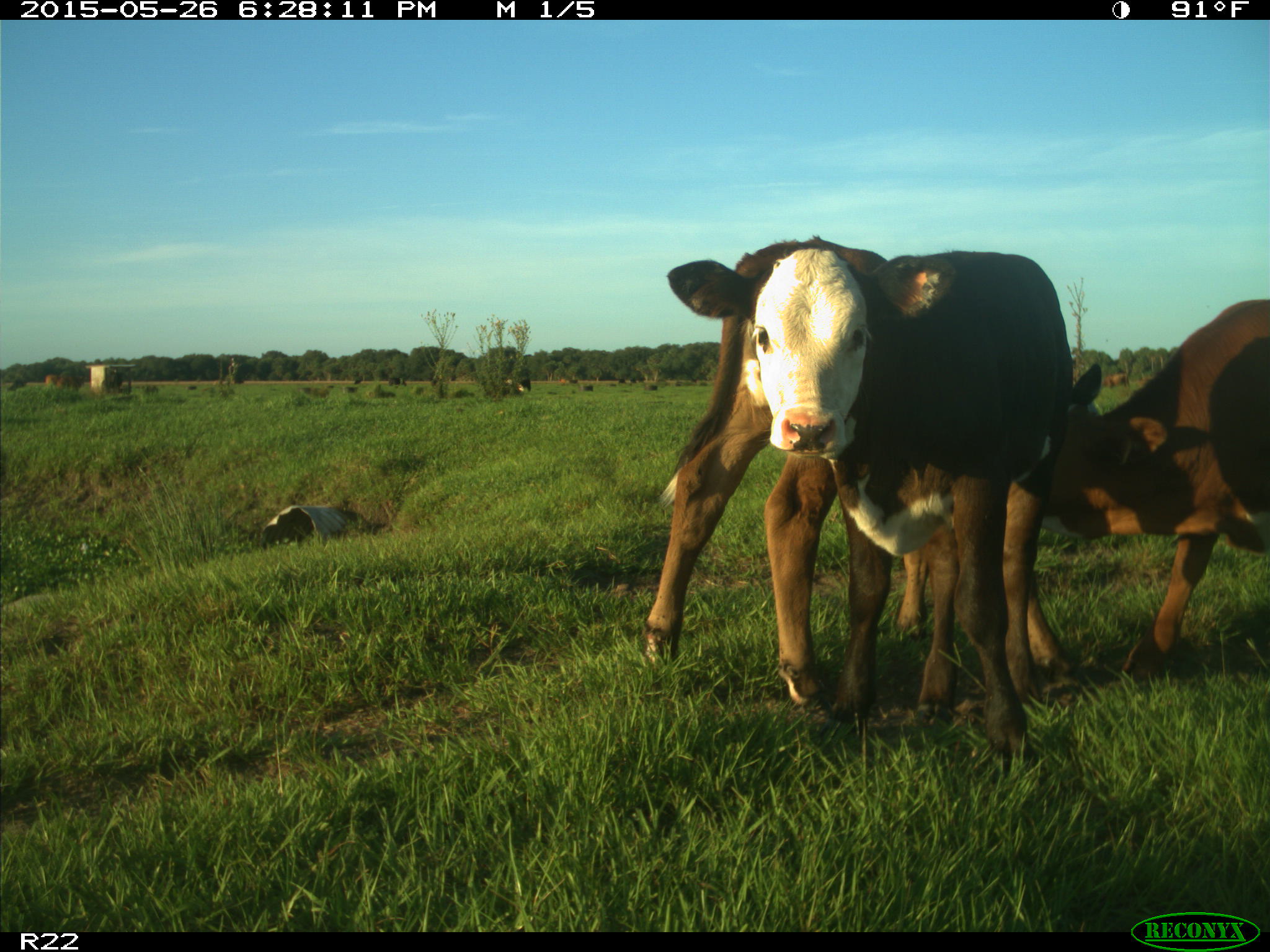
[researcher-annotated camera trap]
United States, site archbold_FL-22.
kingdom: Animalia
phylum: Chordata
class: Mammalia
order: Artiodactyla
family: Bovidae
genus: Bos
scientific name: Bos taurus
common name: domestic cow